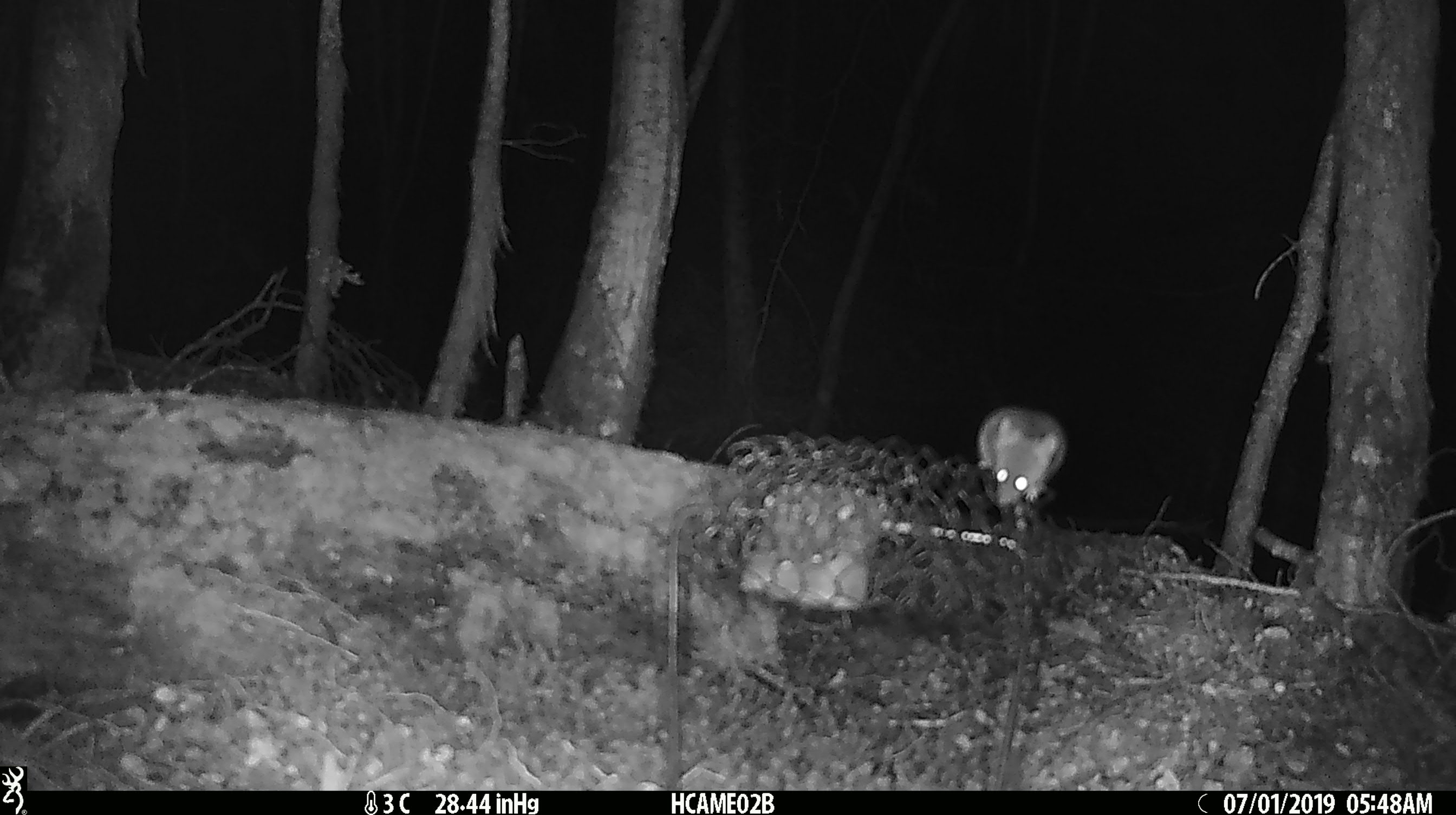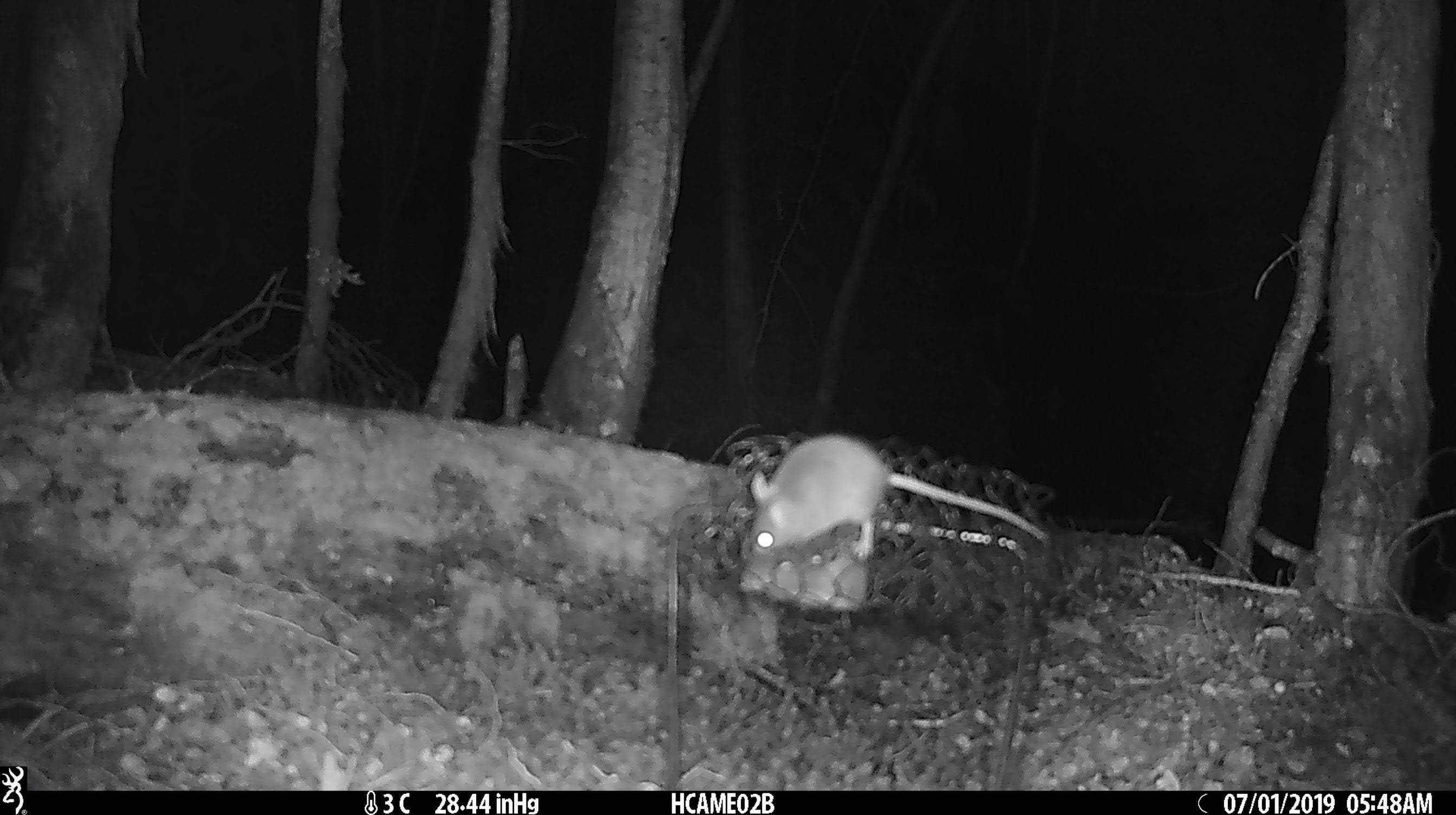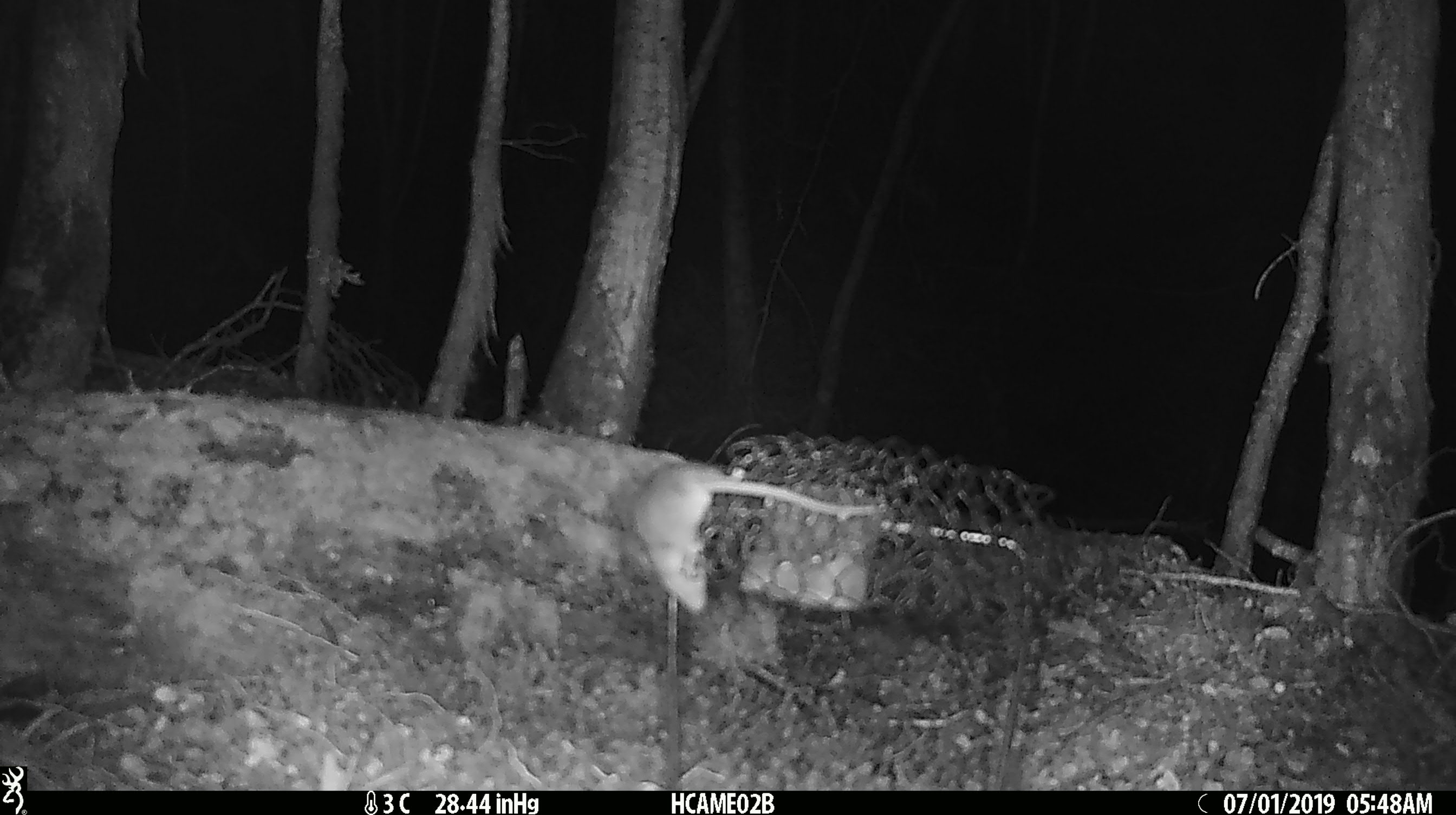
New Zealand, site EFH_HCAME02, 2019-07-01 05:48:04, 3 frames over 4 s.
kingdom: Animalia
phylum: Chordata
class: Mammalia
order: Rodentia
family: Muridae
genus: Mus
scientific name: Mus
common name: mouse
Mouse (Mus).